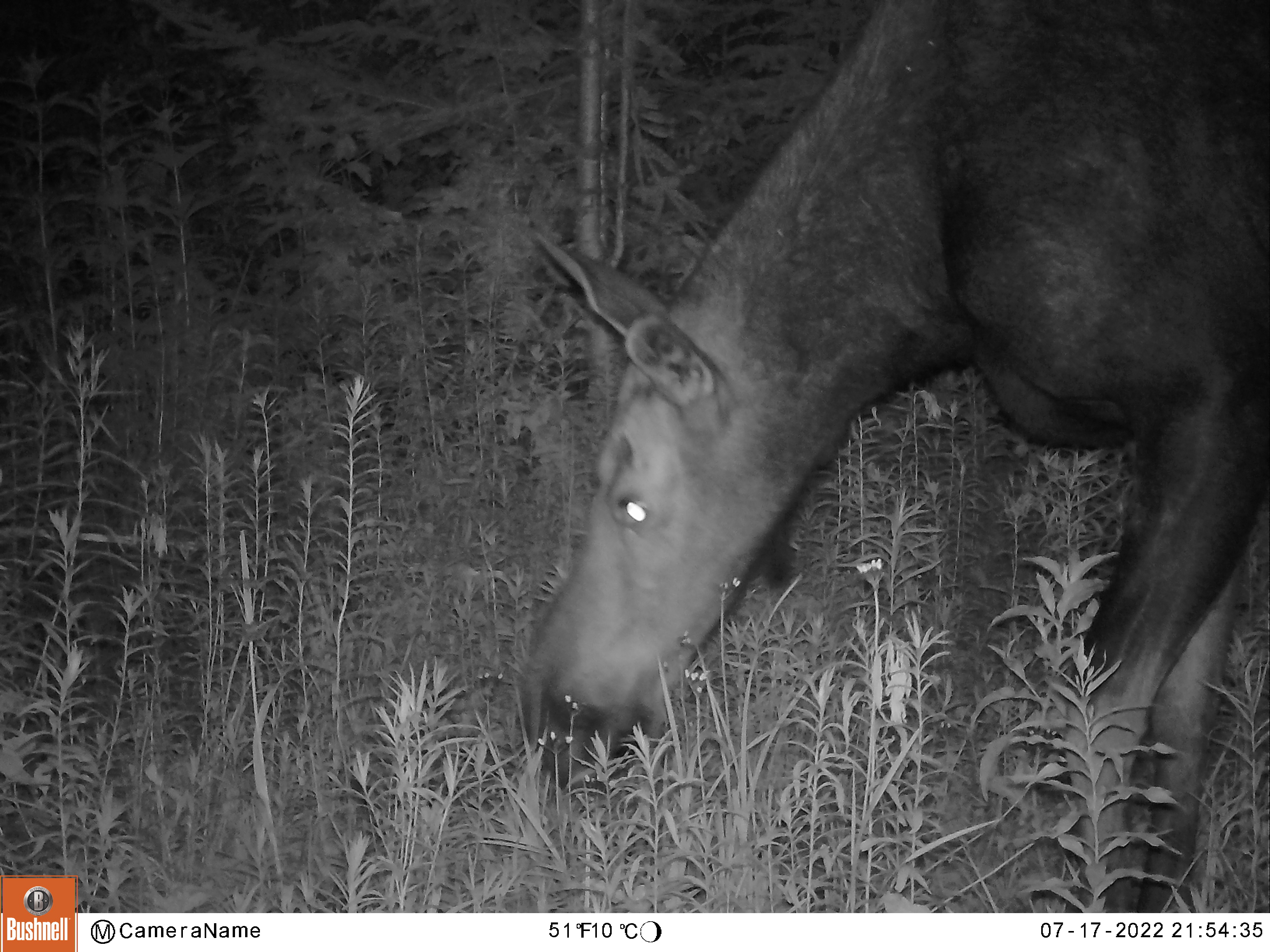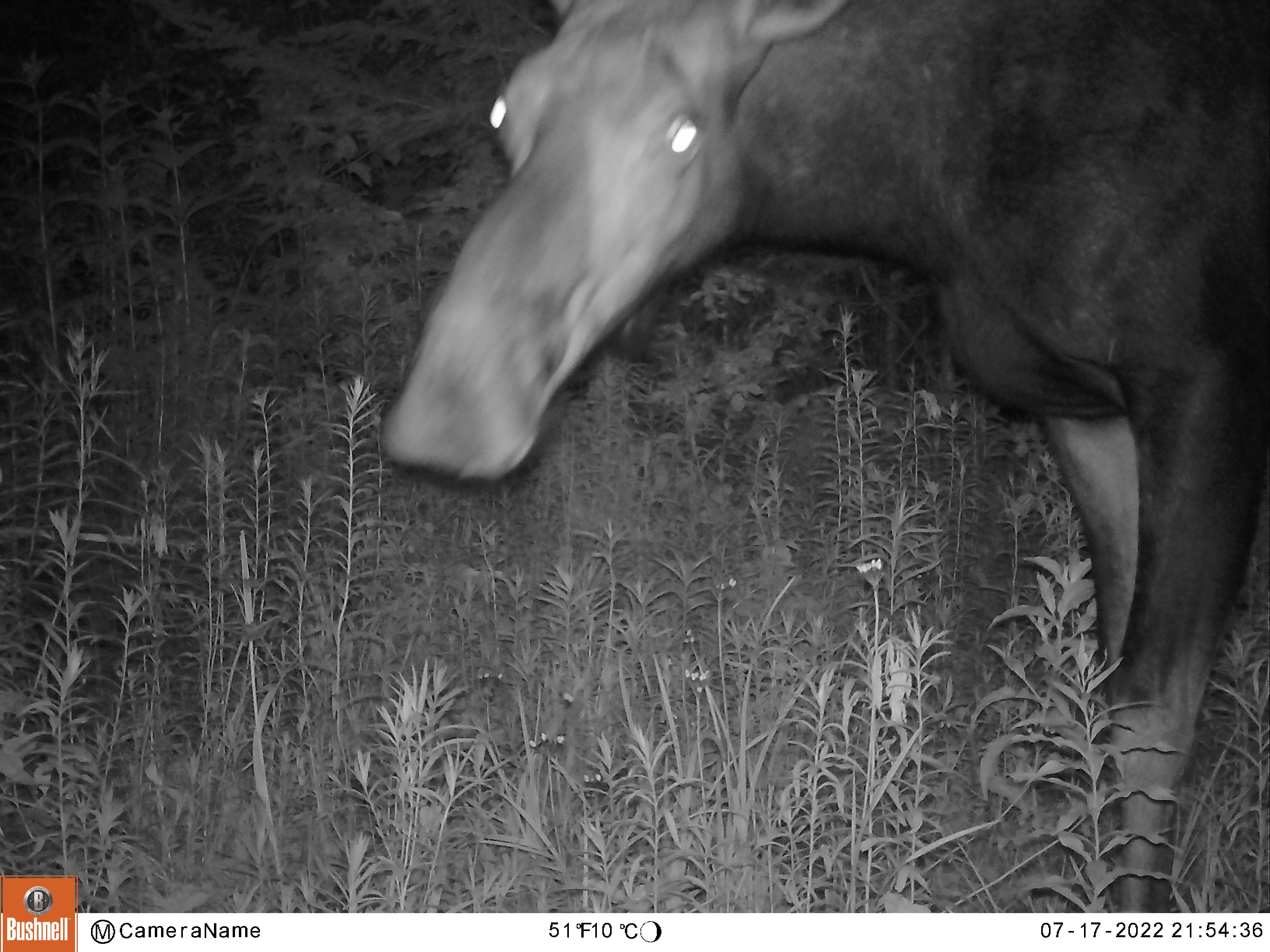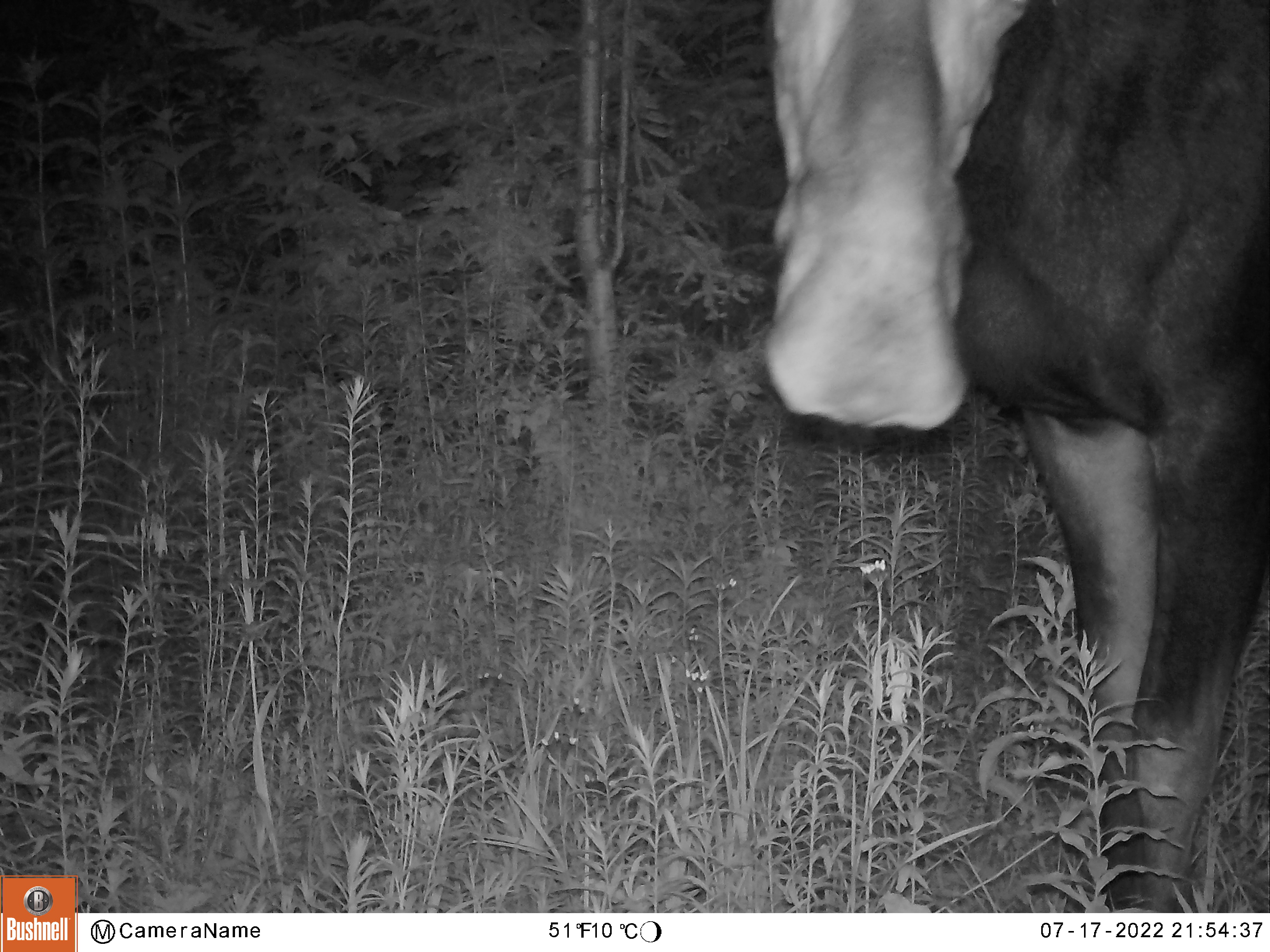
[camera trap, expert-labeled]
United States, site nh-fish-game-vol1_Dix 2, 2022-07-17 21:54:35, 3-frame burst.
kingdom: Animalia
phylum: Chordata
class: Mammalia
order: Artiodactyla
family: Cervidae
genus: Alces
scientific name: Alces alces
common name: moose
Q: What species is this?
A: Moose (Alces alces).